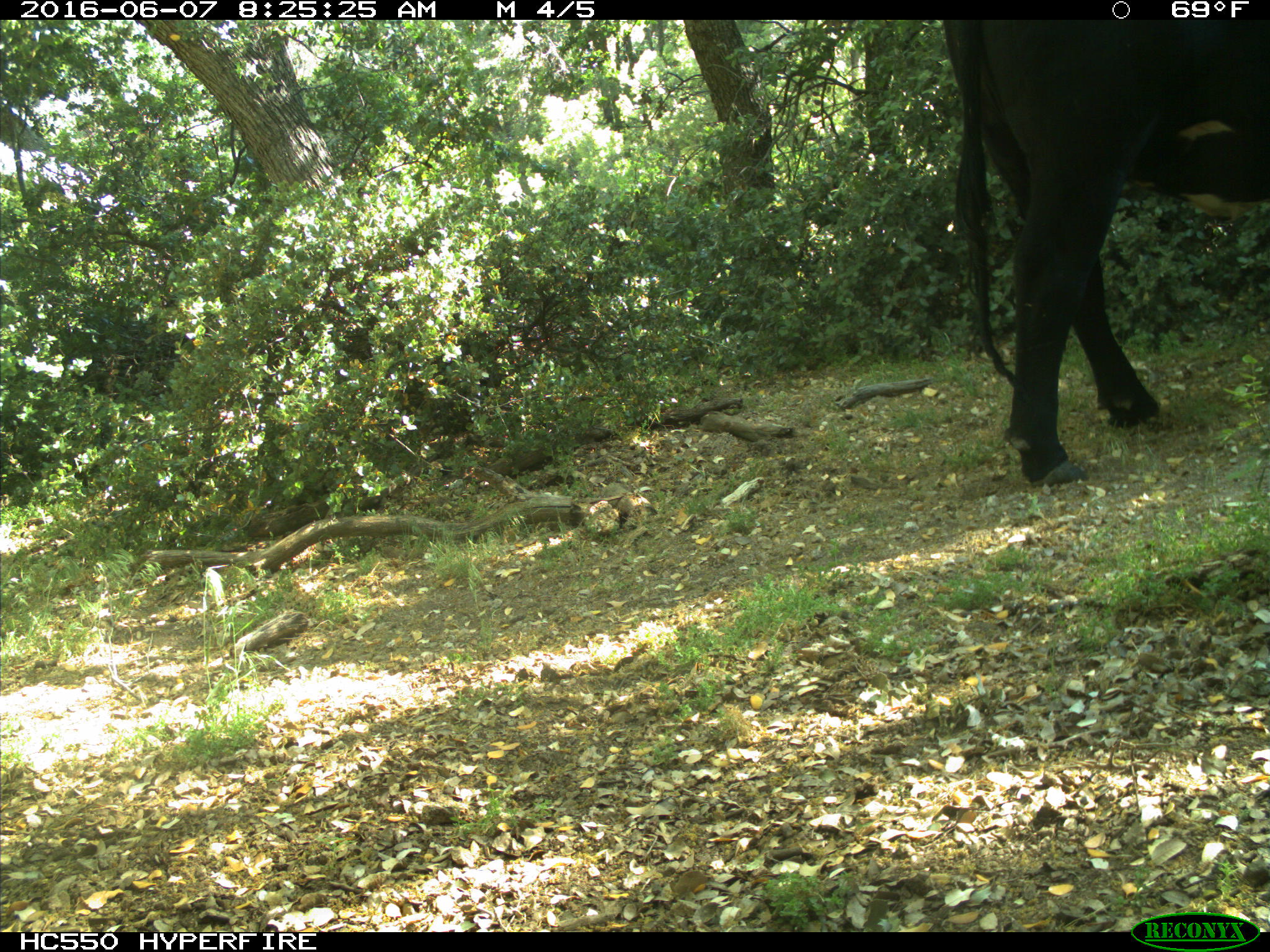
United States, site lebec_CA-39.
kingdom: Animalia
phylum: Chordata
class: Mammalia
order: Artiodactyla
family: Bovidae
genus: Bos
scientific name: Bos taurus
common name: domestic cow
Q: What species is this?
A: Bos taurus (domestic cow).